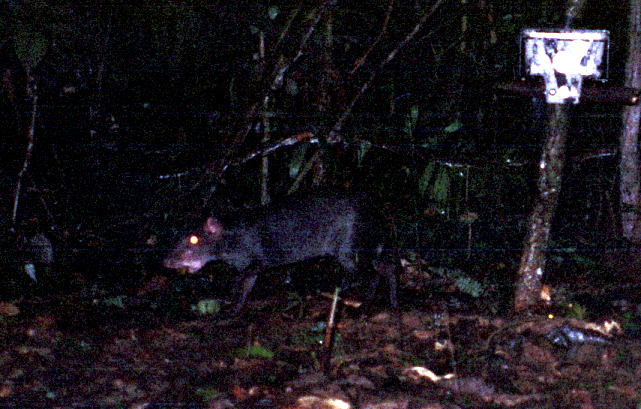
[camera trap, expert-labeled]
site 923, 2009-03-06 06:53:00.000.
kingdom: Animalia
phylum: Chordata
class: Mammalia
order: Rodentia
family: Dasyproctidae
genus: Dasyprocta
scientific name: Dasyprocta fuliginosa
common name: black agouti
Dasyprocta fuliginosa (black agouti).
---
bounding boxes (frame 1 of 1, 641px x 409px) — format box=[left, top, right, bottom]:
dasyprocta fuliginosa: box=[163, 186, 403, 314]